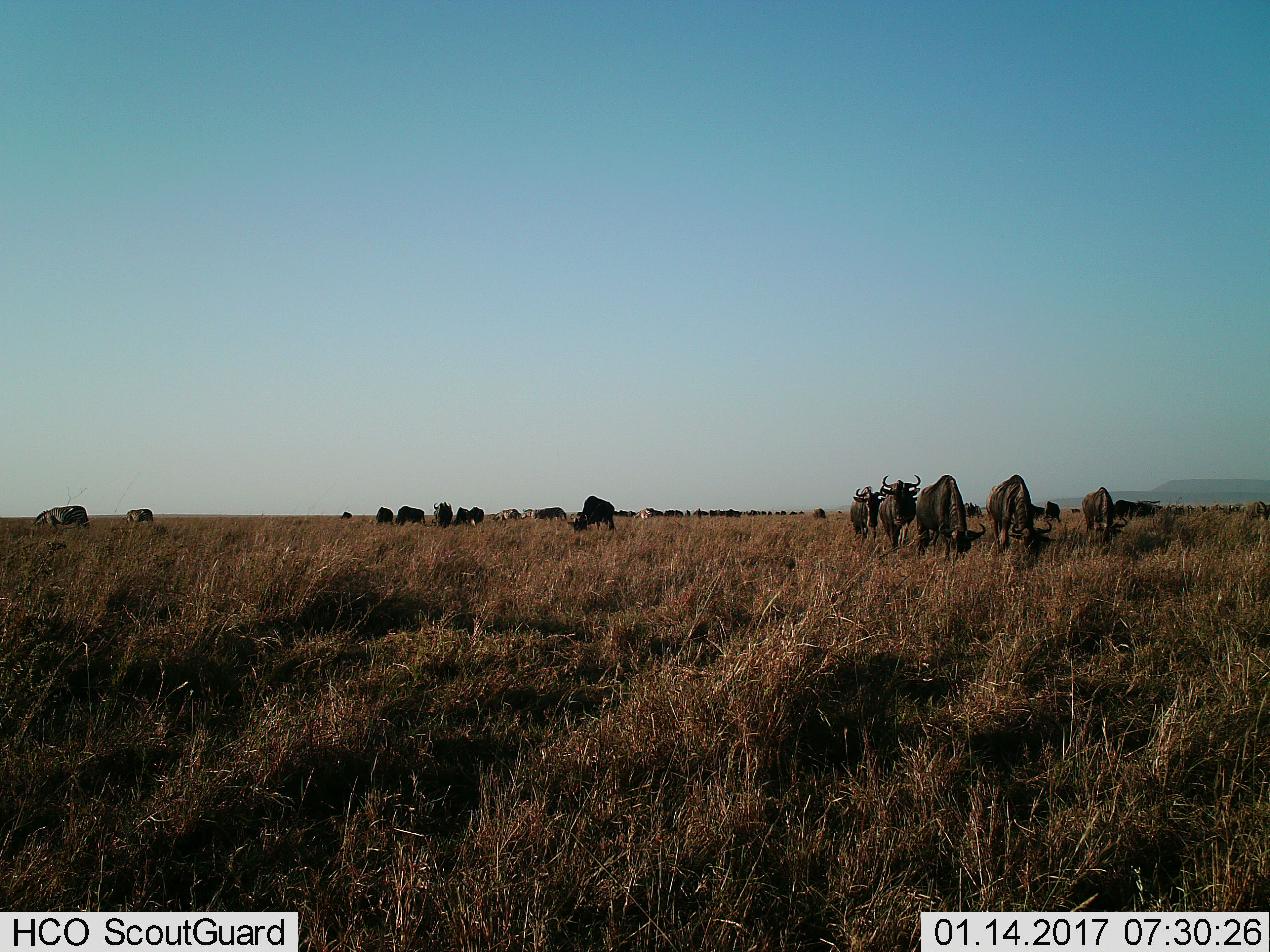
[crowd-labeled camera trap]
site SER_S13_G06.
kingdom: Animalia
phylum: Chordata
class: Mammalia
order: Artiodactyla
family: Bovidae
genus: Connochaetes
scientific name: Connochaetes taurinus taurinus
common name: blue wildebeest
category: wildebeestblue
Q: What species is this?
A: Wildebeestblue (blue wildebeest) (Connochaetes taurinus taurinus).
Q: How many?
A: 11-50.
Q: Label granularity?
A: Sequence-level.